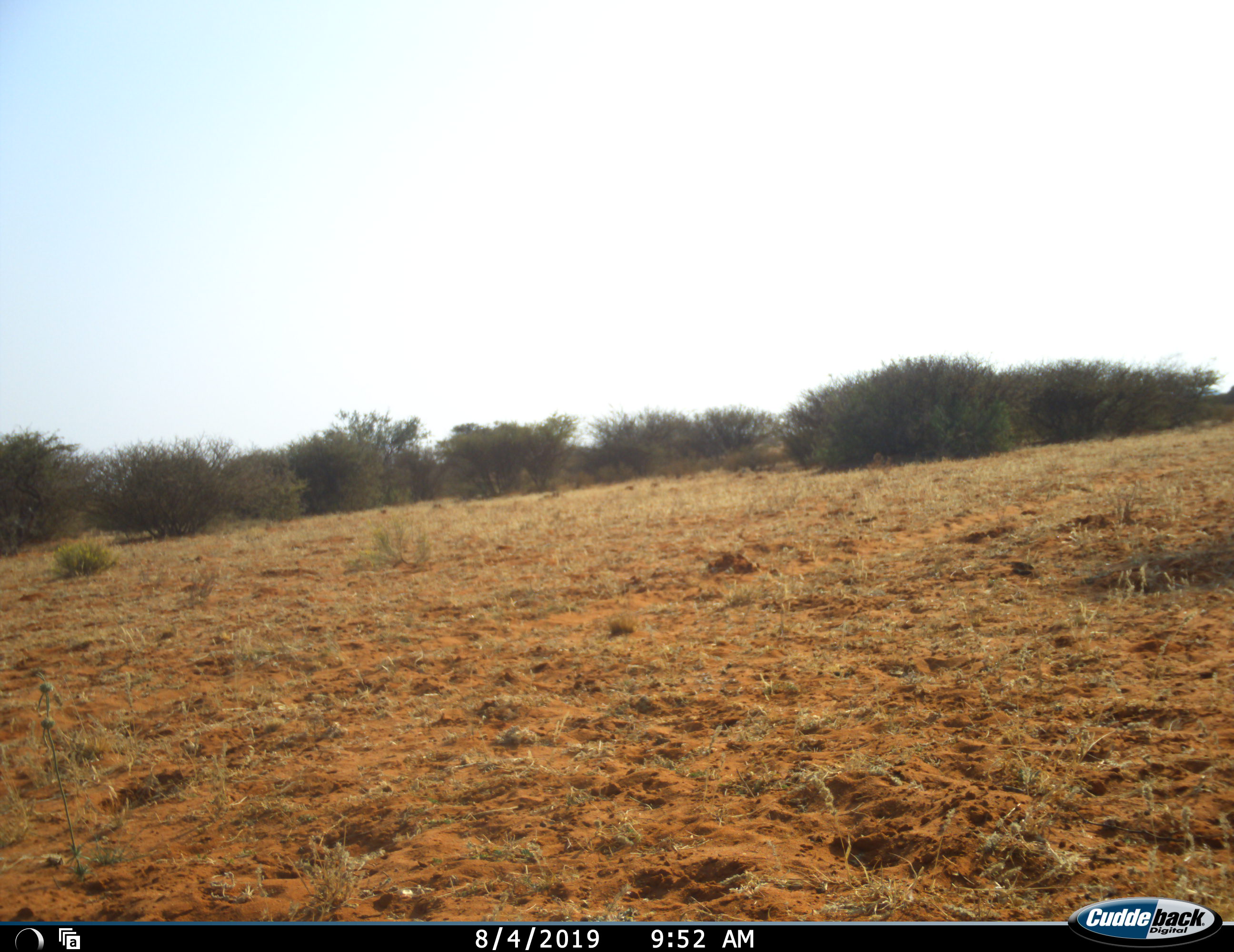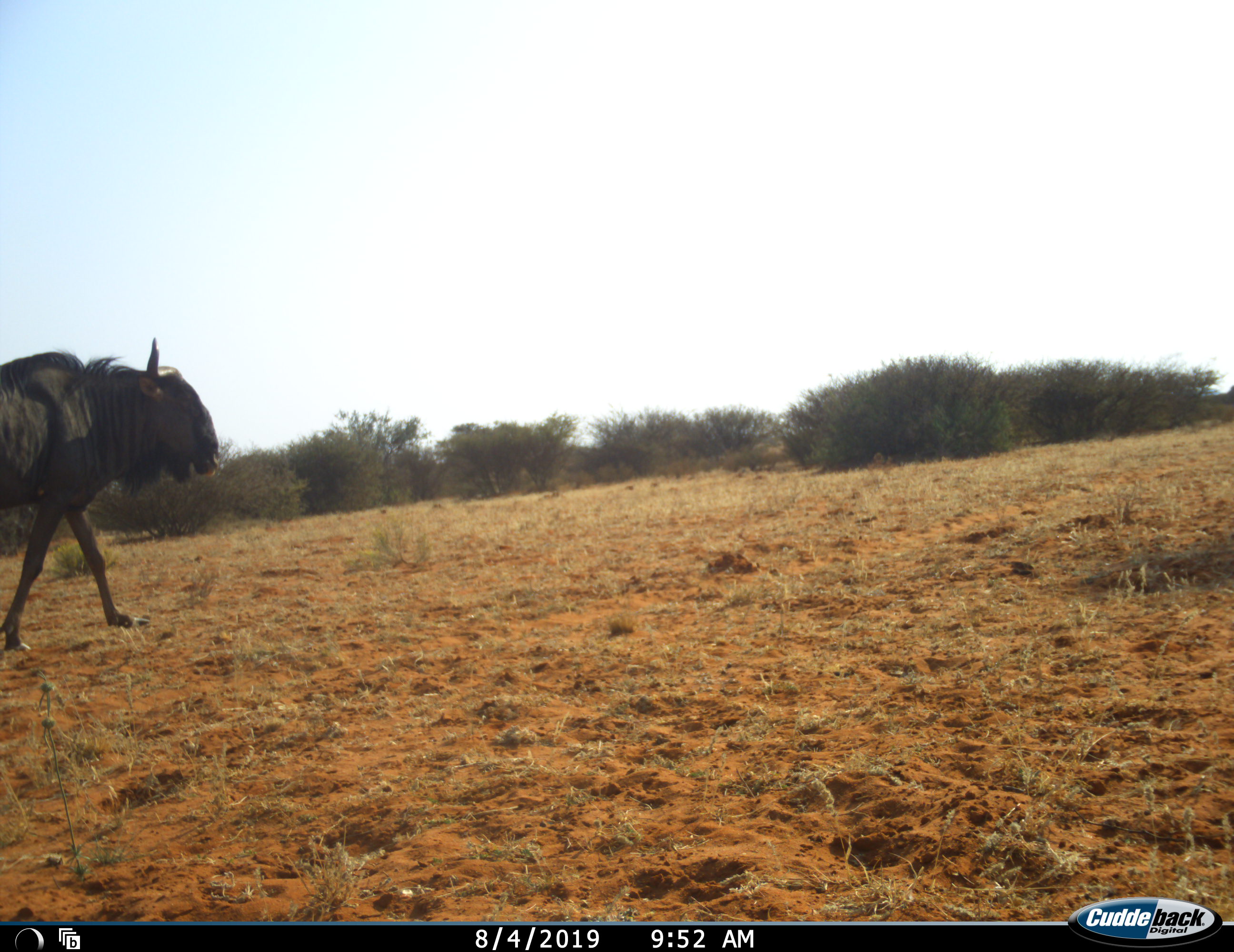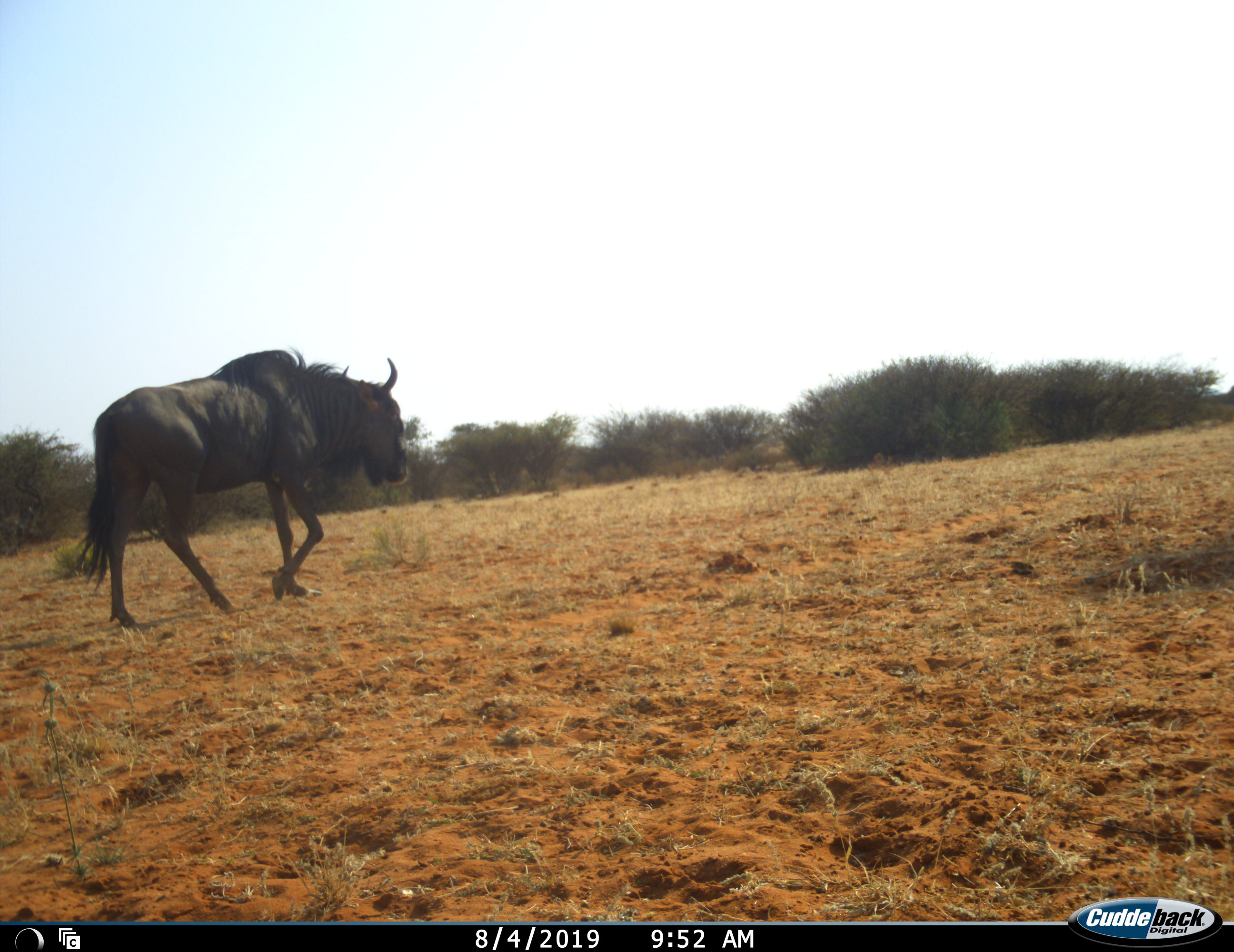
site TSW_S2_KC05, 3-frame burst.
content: unidentified animal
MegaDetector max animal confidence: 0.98